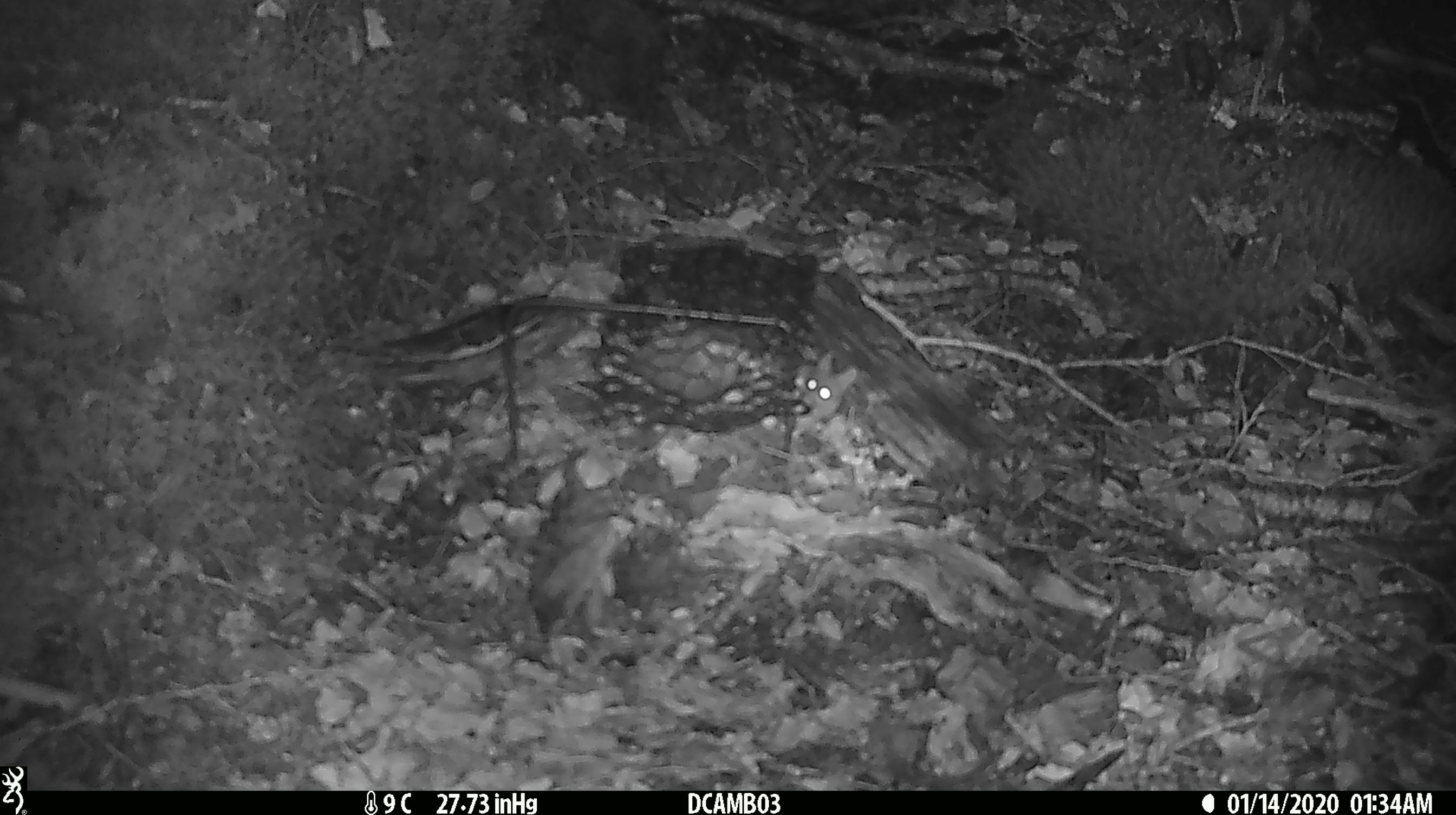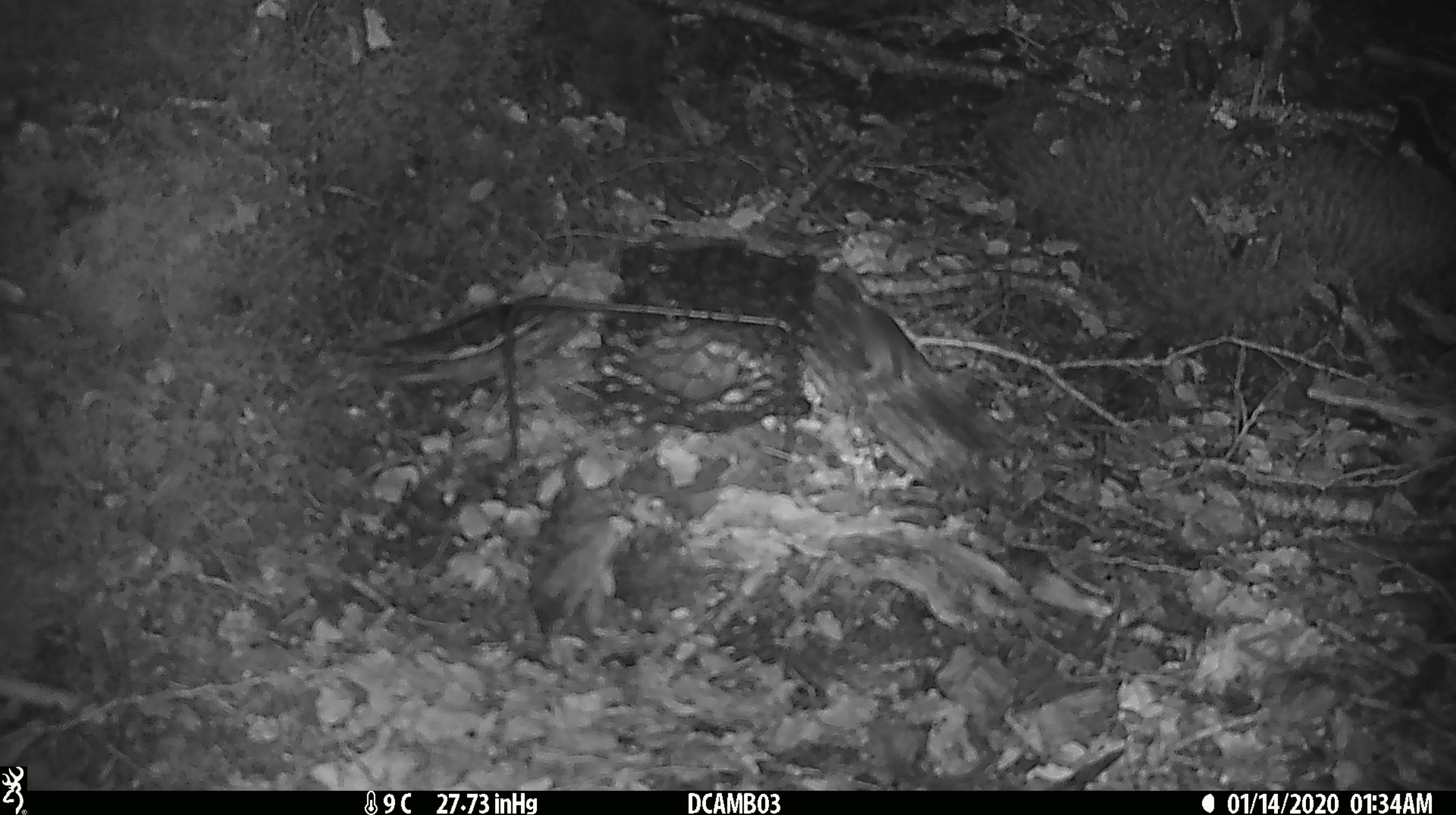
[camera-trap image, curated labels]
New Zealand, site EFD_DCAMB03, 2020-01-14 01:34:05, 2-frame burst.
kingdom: Animalia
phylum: Chordata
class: Mammalia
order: Rodentia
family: Muridae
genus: Mus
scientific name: Mus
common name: mouse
Mouse (Mus).